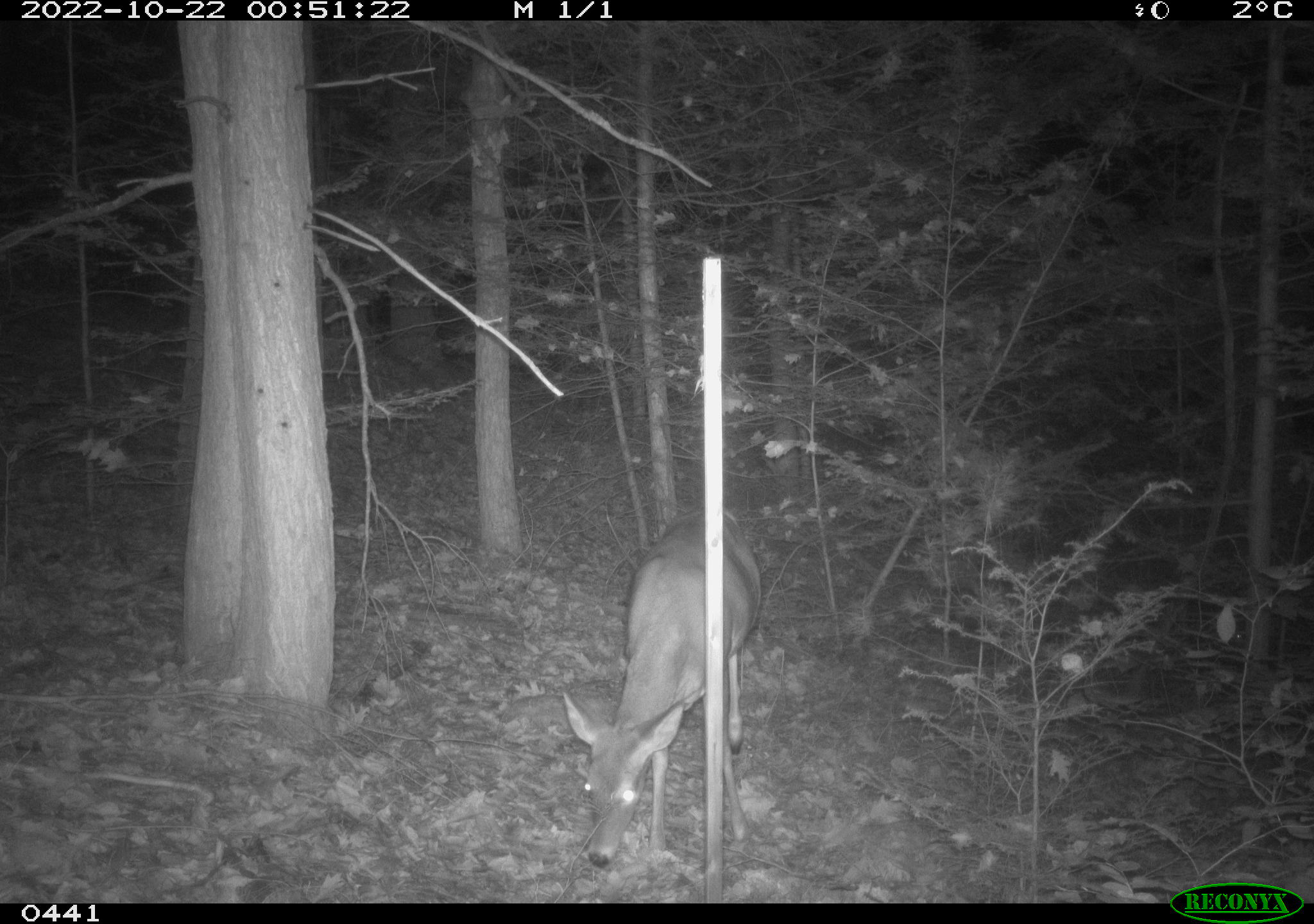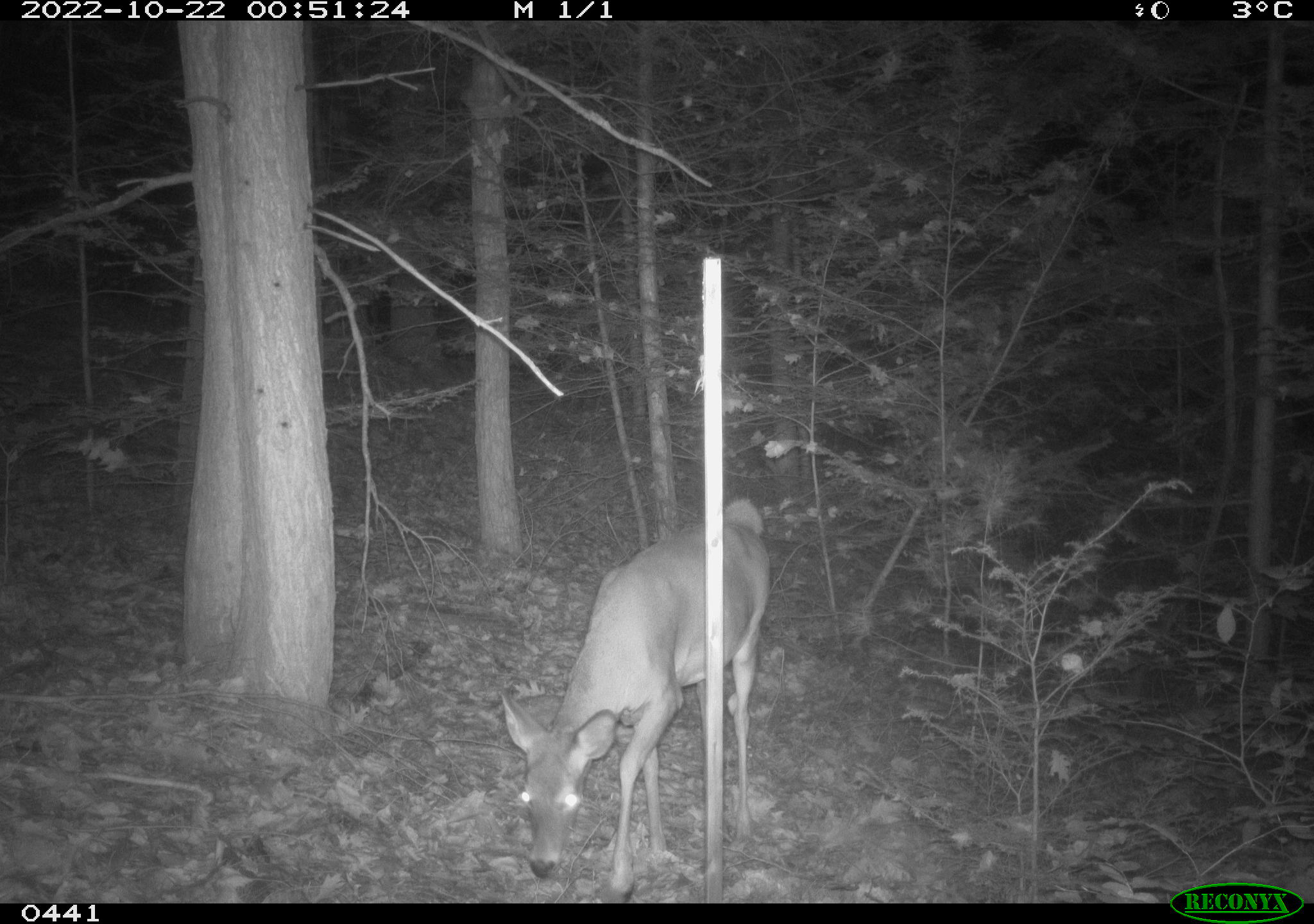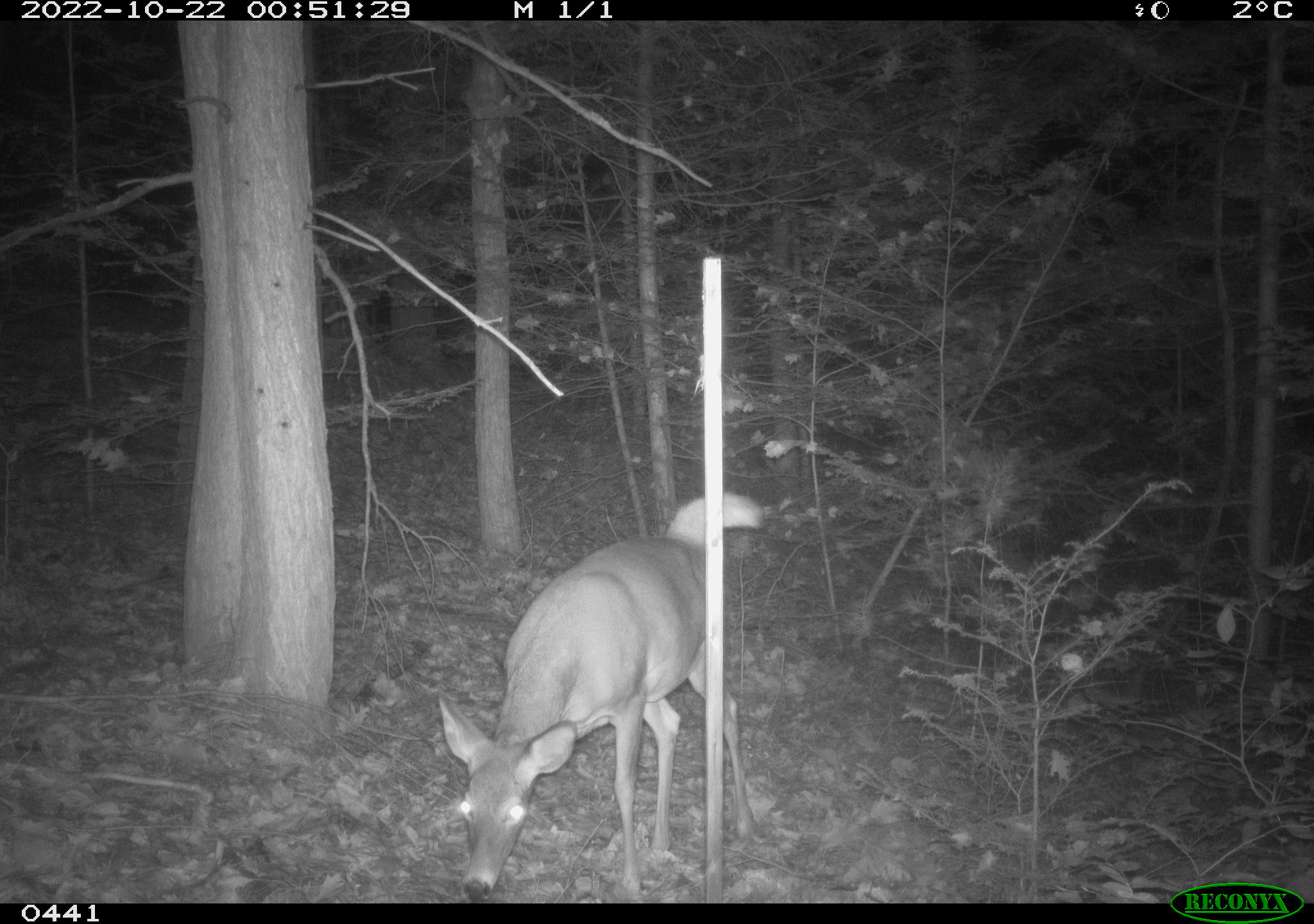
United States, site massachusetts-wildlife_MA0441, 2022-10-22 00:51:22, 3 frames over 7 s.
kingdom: Animalia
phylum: Chordata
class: Mammalia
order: Artiodactyla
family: Cervidae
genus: Odocoileus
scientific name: Odocoileus virginianus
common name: white-tailed deer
White-tailed deer (Odocoileus virginianus).